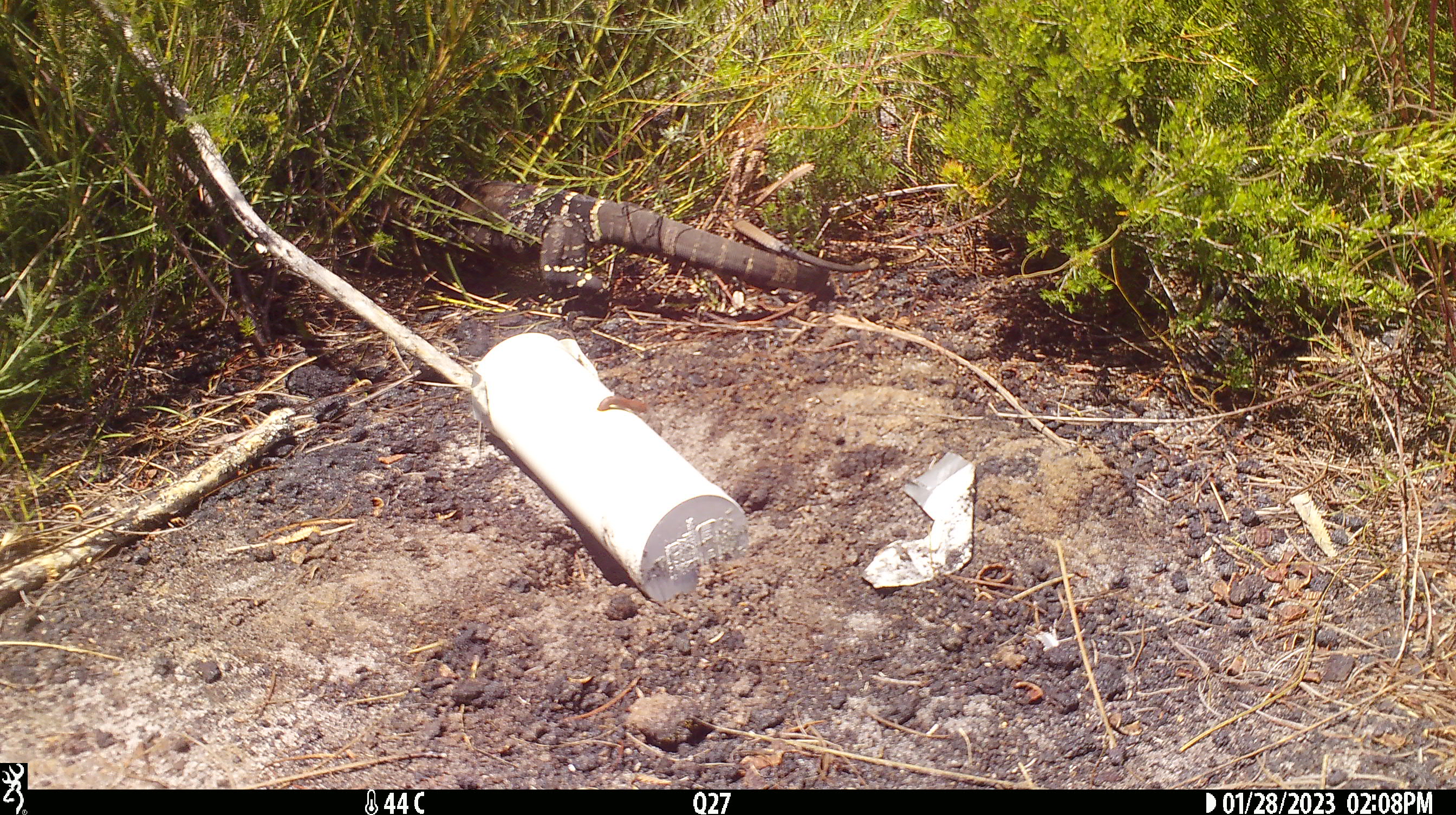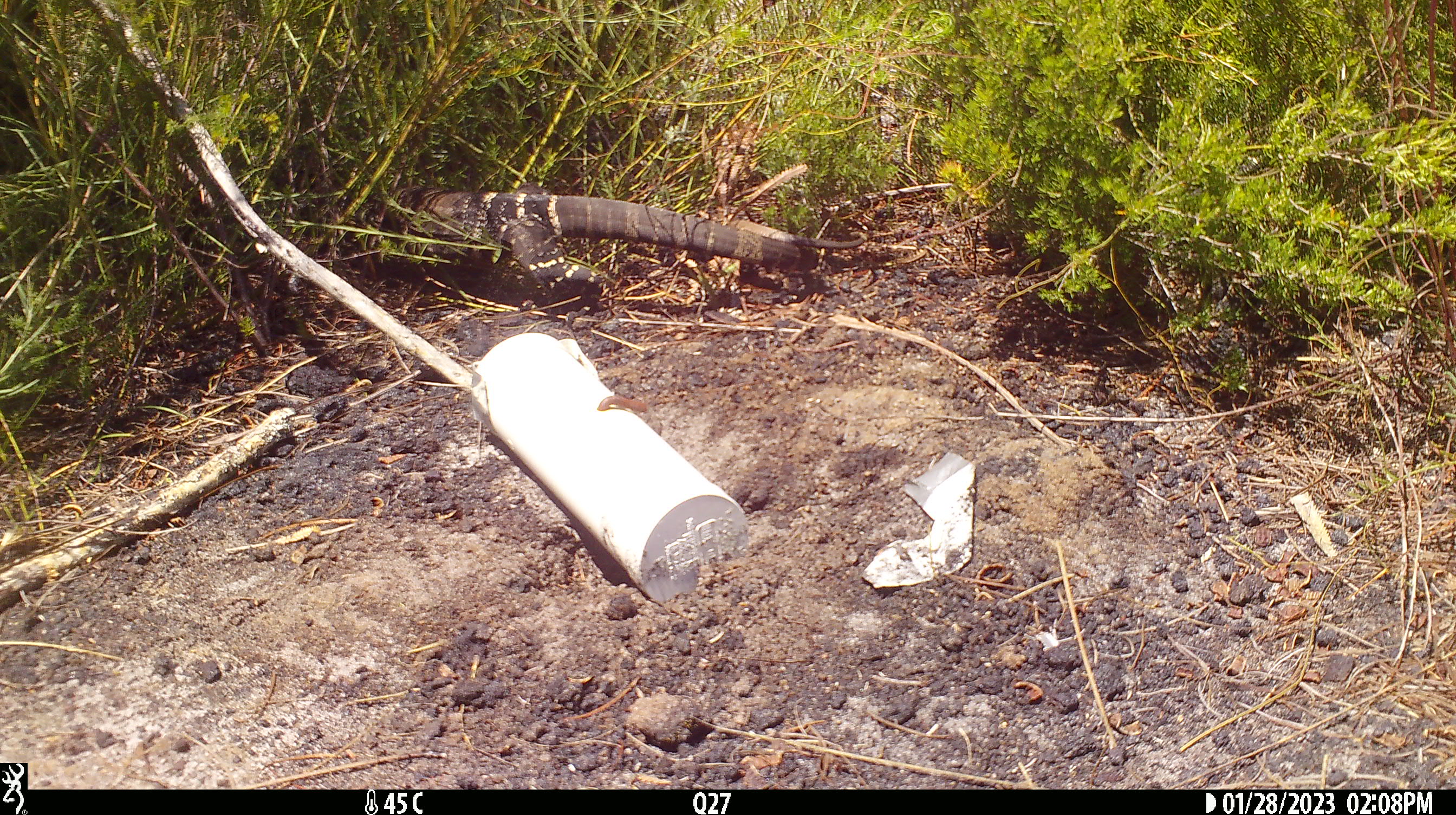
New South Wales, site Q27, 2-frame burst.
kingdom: Animalia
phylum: Chordata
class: Reptilia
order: Squamata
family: Varanidae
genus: Varanus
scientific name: Varanus varius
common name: lace monitor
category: goanna